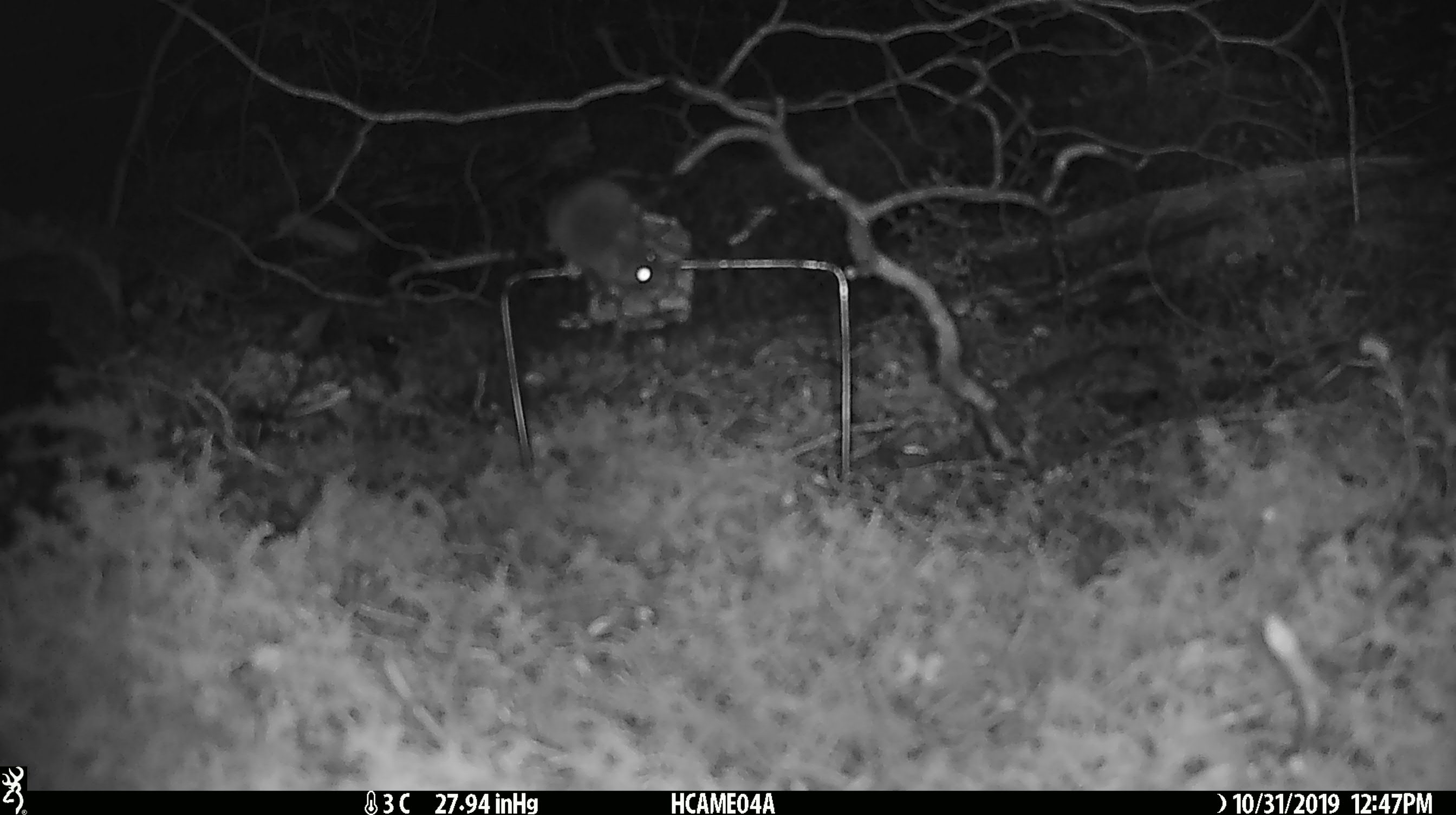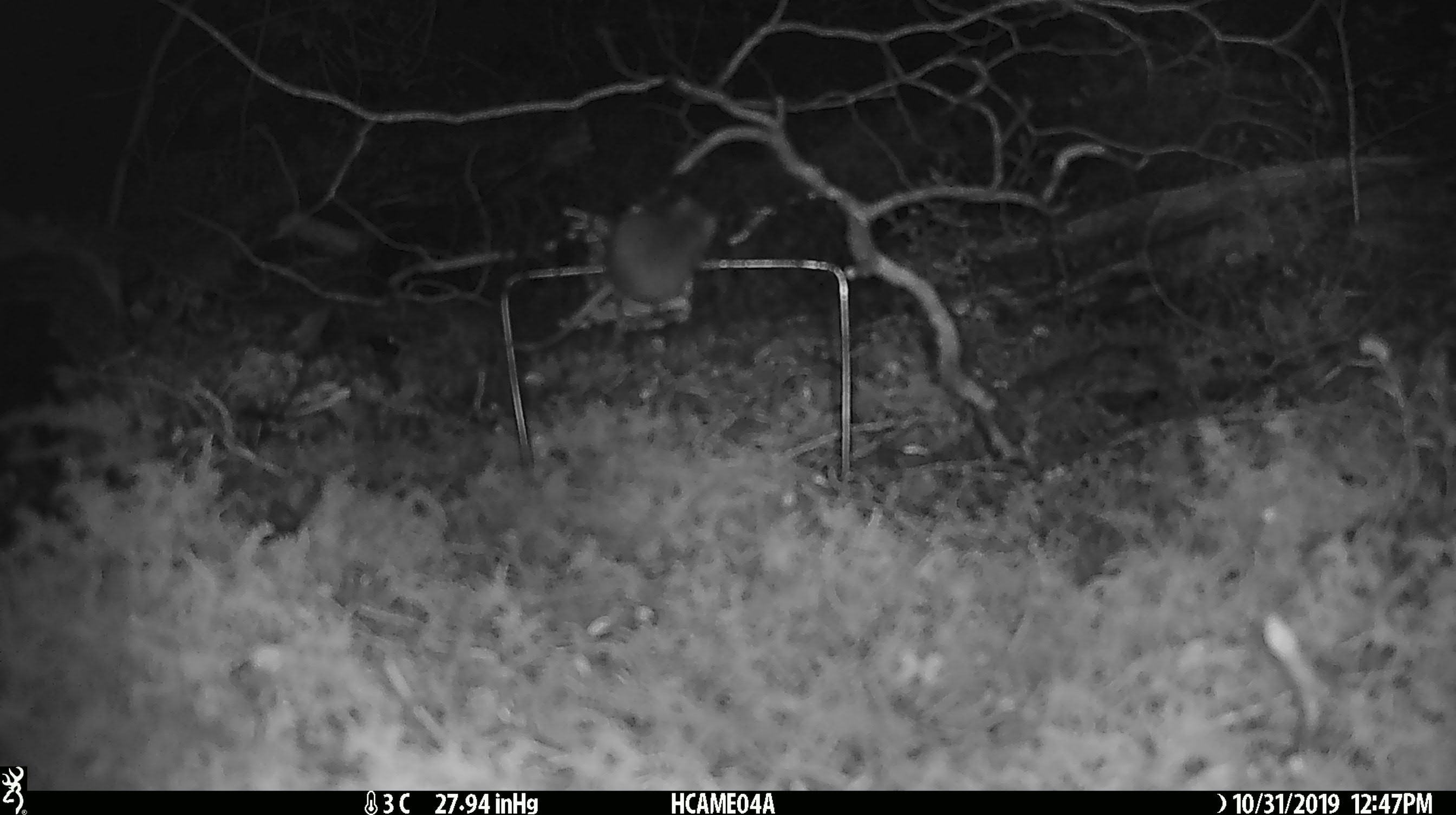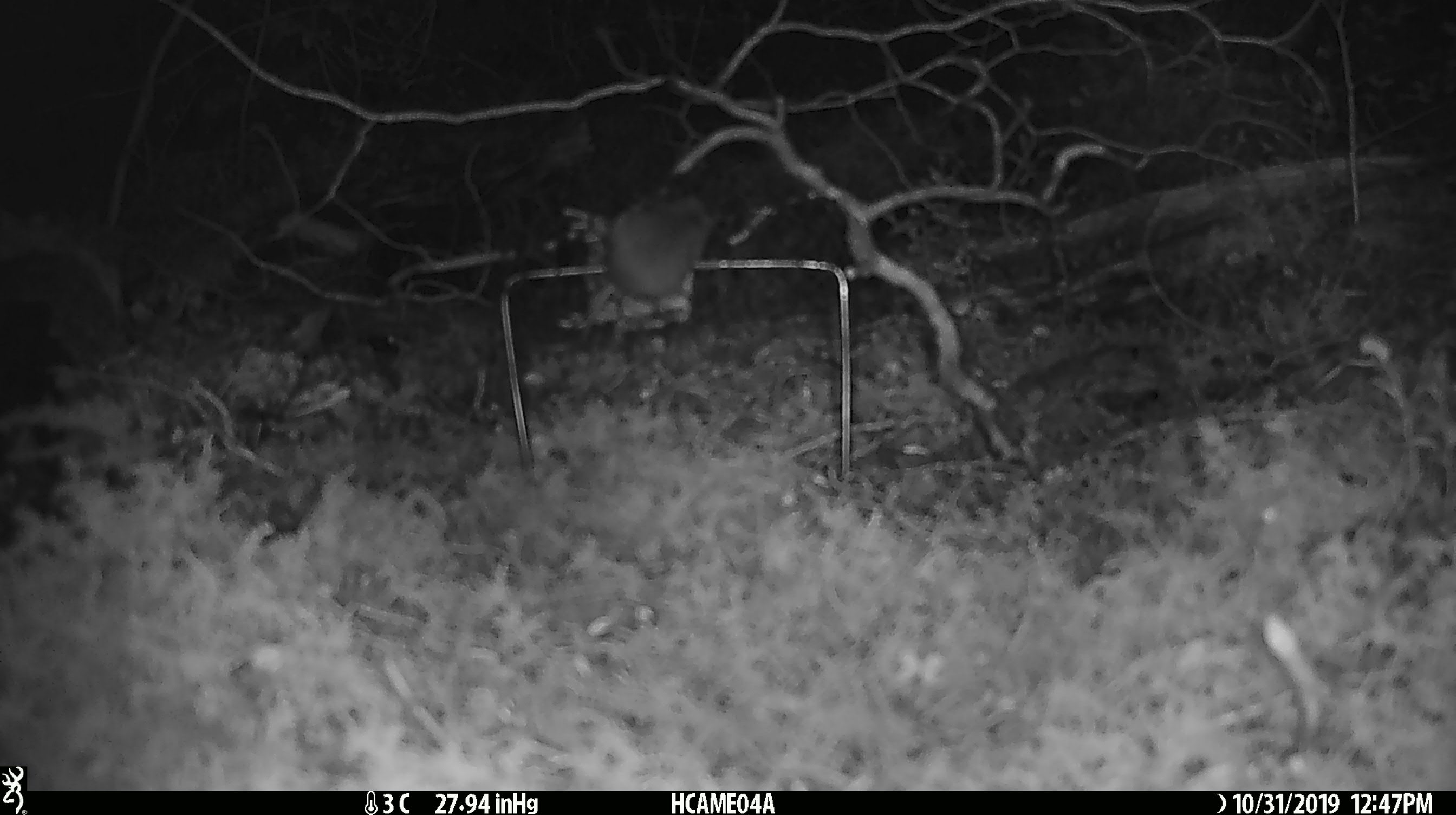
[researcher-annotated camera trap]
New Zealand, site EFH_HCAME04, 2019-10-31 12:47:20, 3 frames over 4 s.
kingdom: Animalia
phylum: Chordata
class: Mammalia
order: Rodentia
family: Muridae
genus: Mus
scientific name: Mus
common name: mouse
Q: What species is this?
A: Mouse (Mus).